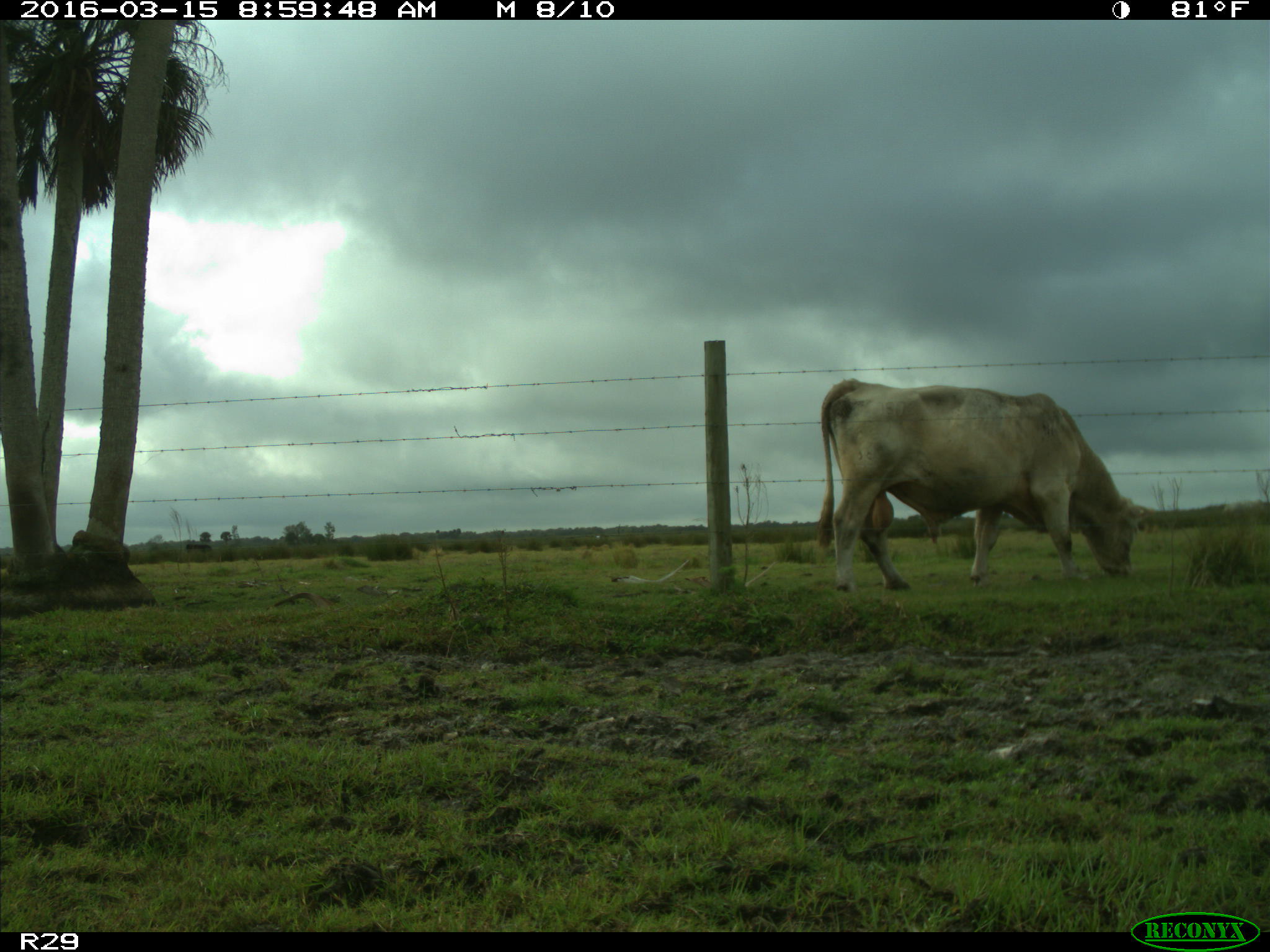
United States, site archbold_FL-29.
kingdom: Animalia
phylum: Chordata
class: Mammalia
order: Artiodactyla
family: Bovidae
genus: Bos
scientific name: Bos taurus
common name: domestic cow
Bos taurus (domestic cow).